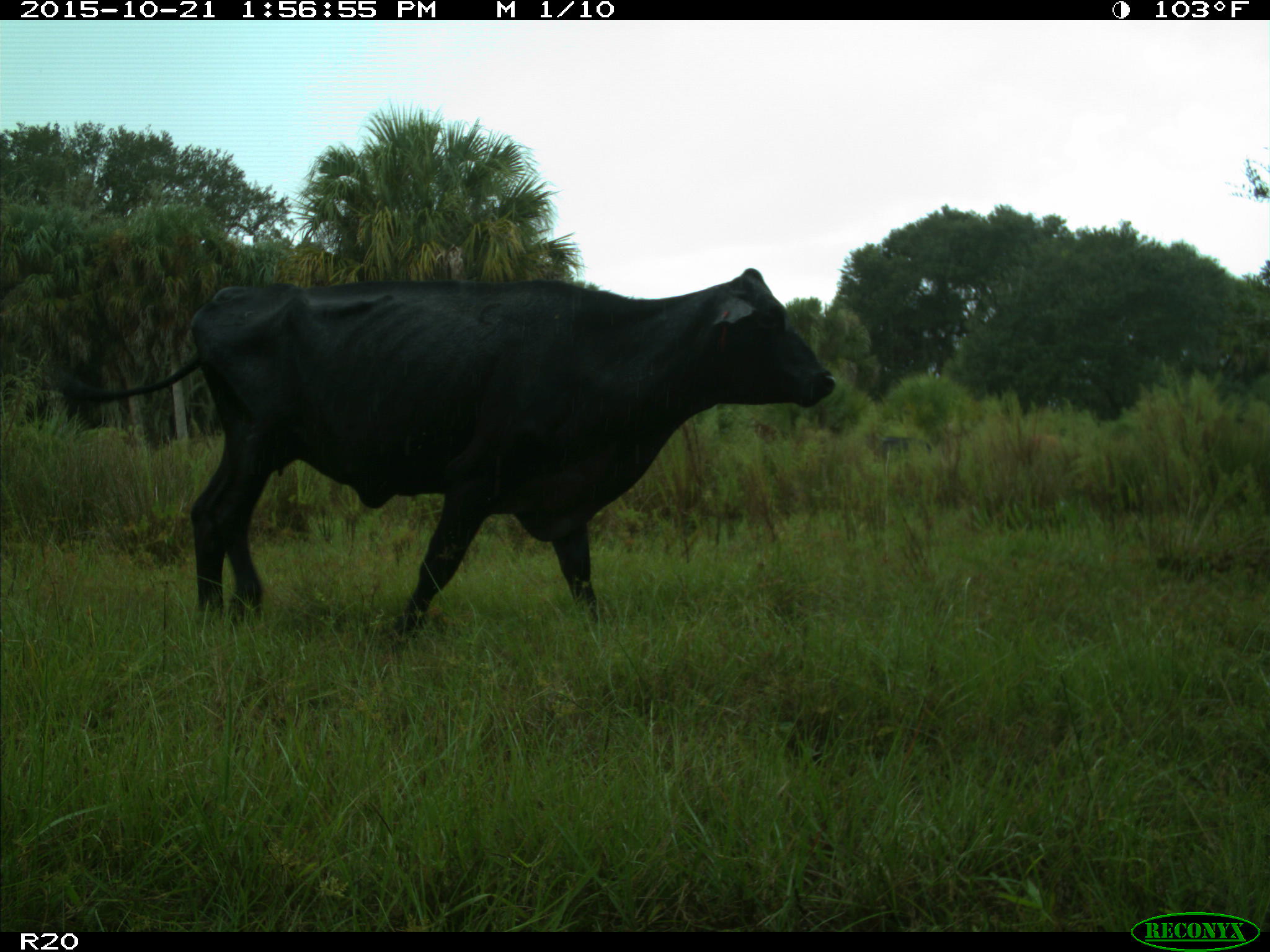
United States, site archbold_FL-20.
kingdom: Animalia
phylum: Chordata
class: Mammalia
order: Artiodactyla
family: Bovidae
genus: Bos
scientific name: Bos taurus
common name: domestic cow